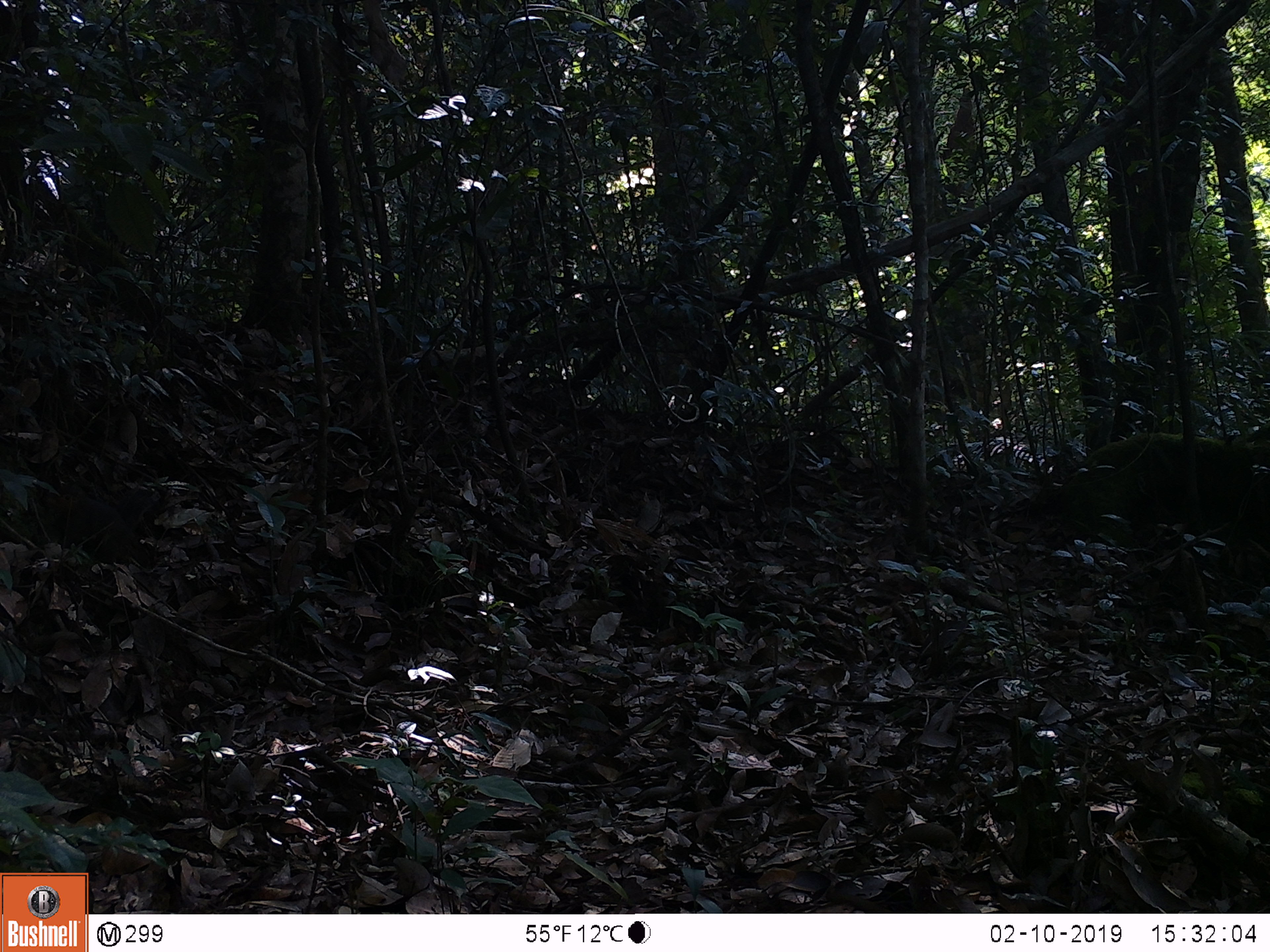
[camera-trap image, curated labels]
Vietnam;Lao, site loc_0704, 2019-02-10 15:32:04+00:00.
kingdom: Animalia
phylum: Chordata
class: Mammalia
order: Rodentia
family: Sciuridae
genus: Sciurus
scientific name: Sciurus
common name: squirrel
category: unidentified squirrel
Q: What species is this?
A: Unidentified squirrel (squirrel) (Sciurus).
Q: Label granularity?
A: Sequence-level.